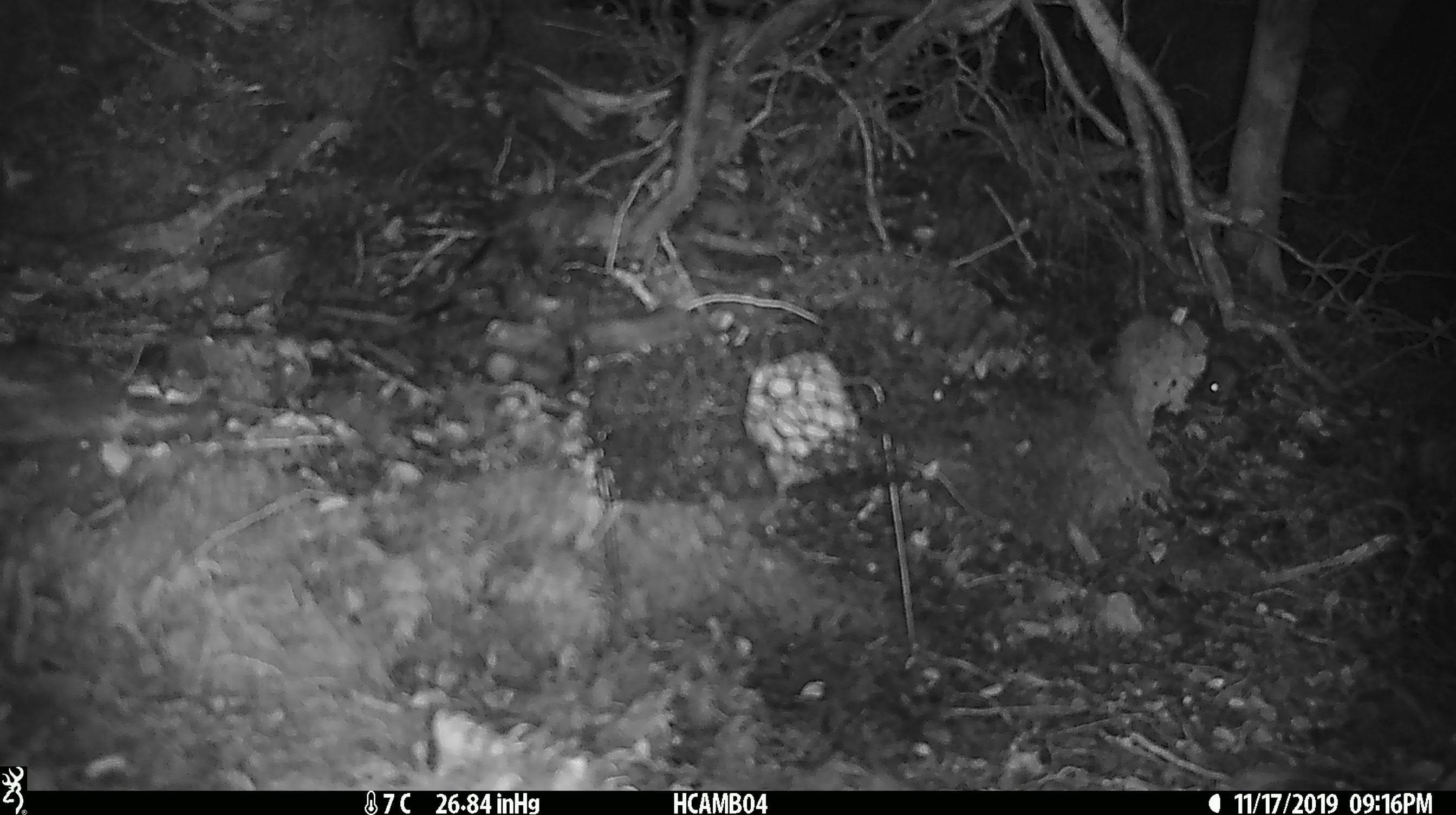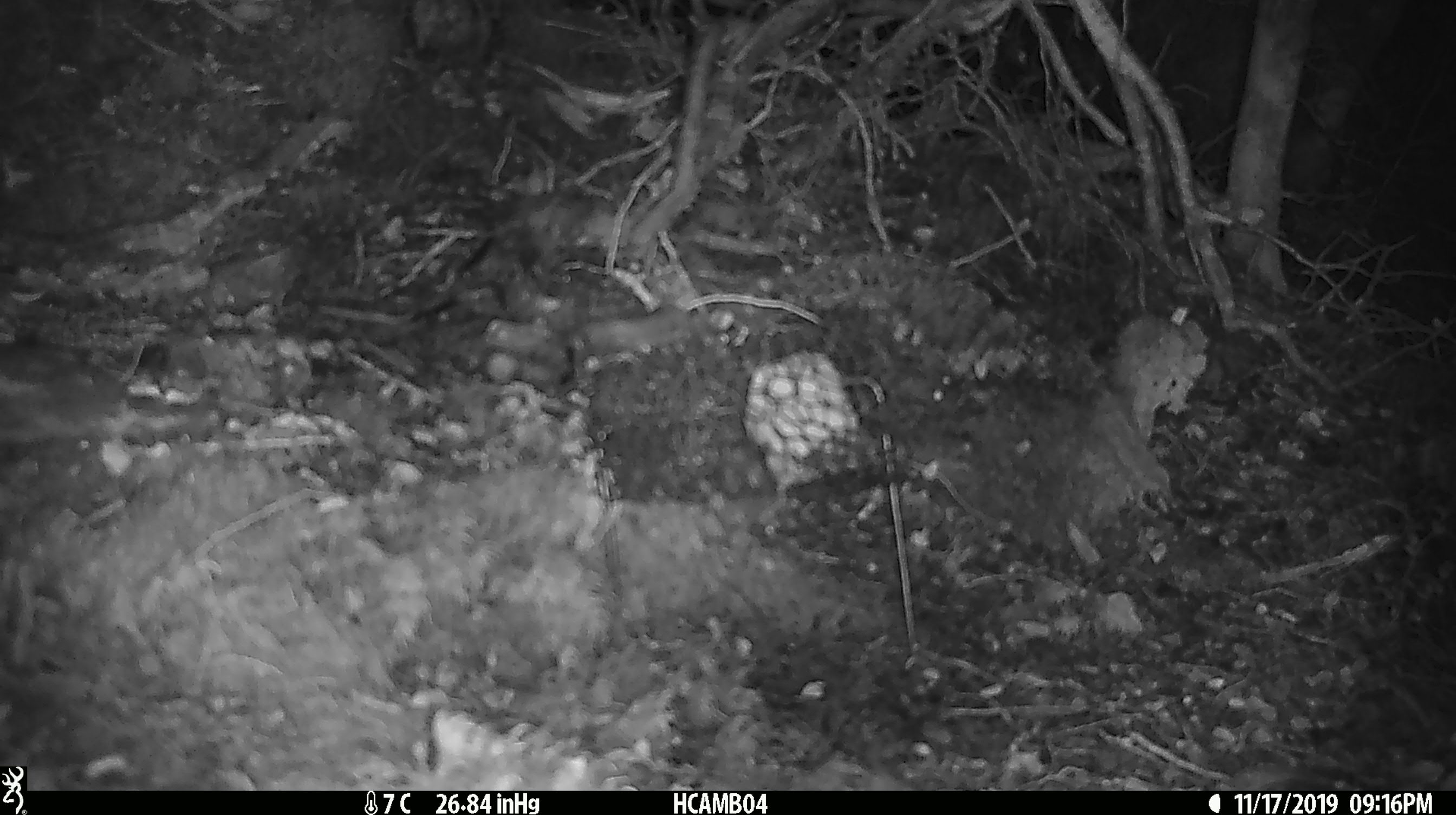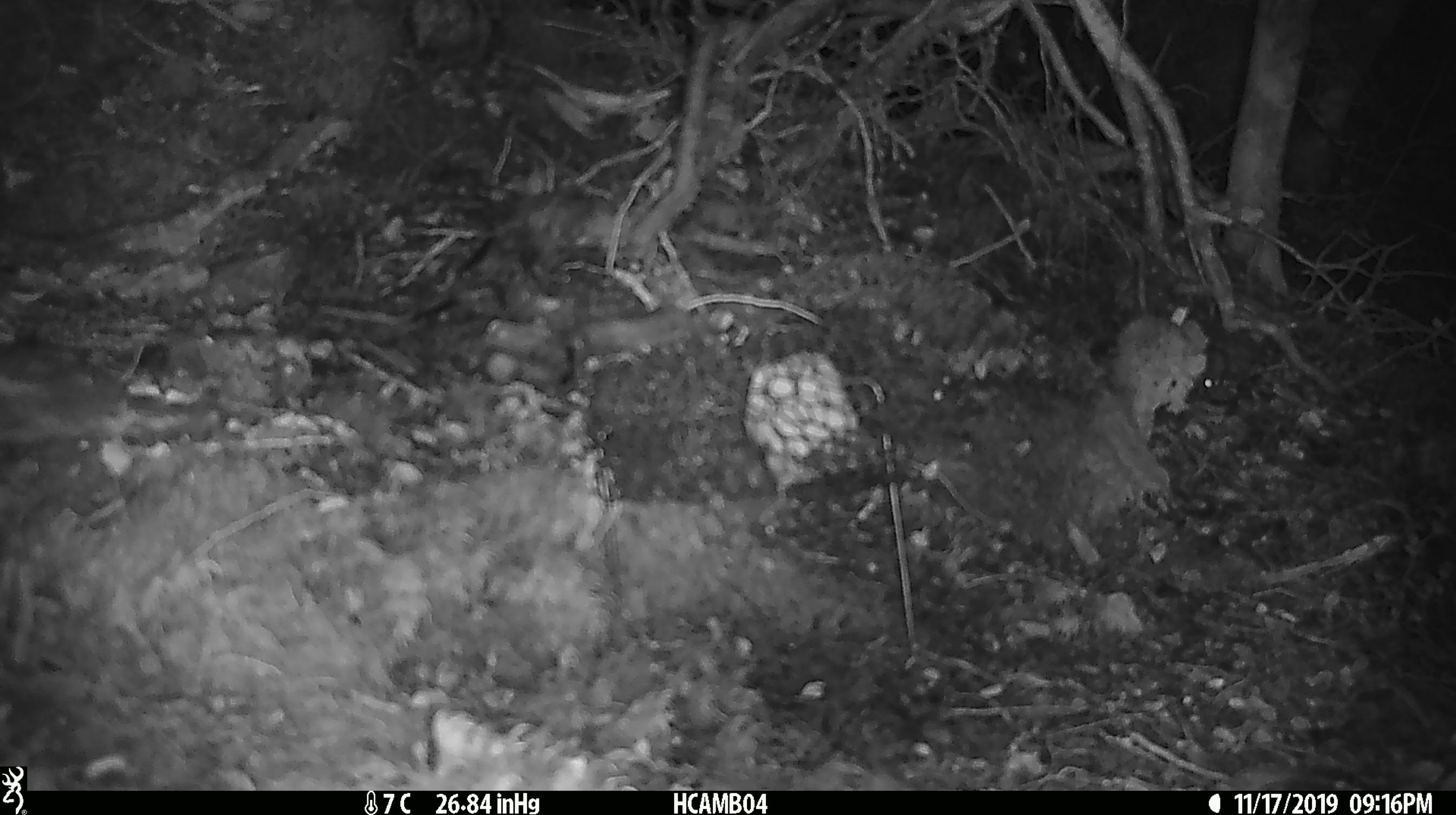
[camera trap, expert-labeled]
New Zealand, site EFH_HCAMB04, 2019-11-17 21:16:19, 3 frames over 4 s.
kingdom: Animalia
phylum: Chordata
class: Mammalia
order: Rodentia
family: Muridae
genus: Mus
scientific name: Mus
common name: mouse